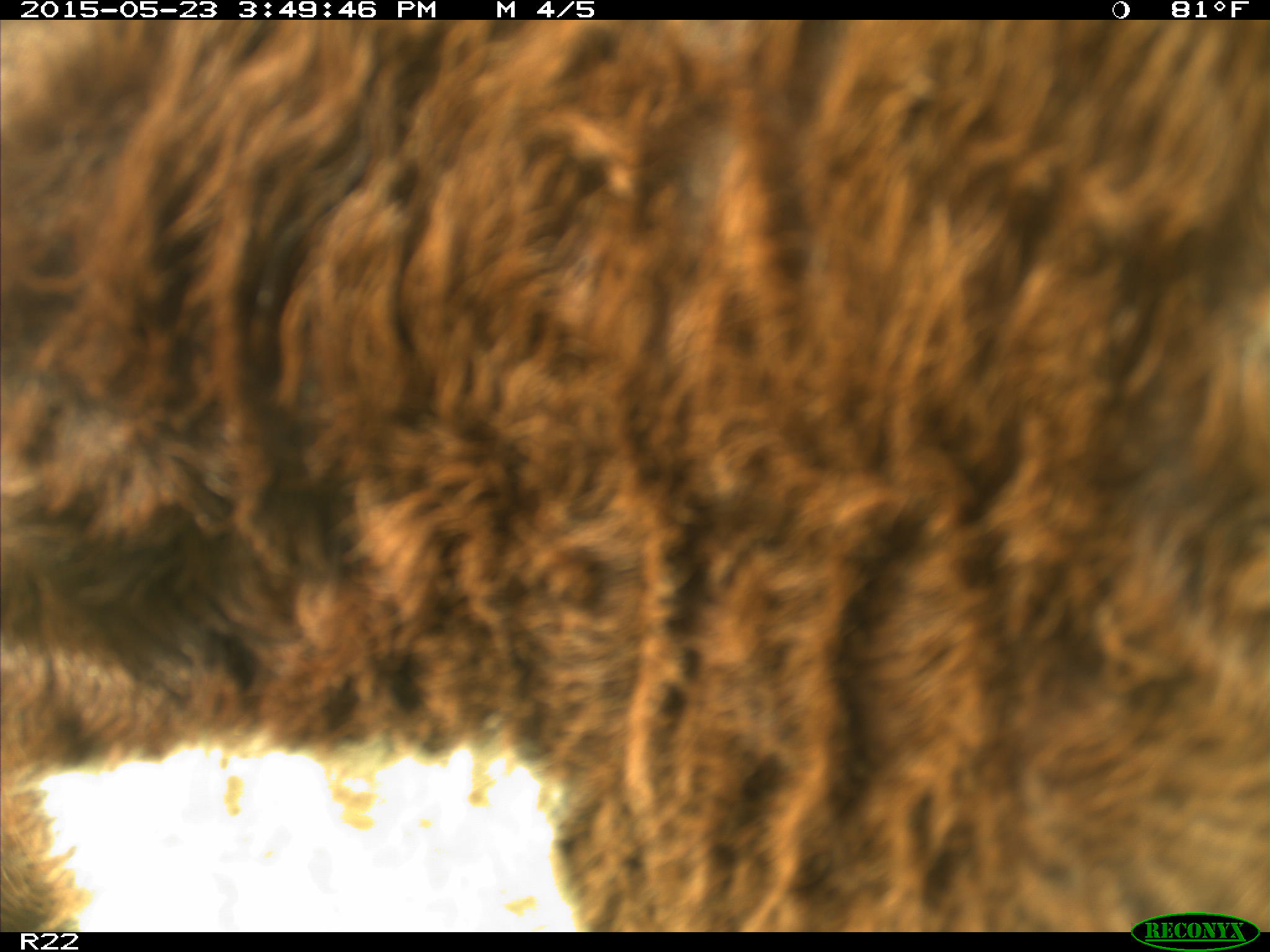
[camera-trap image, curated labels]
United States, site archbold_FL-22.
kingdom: Animalia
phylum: Chordata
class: Mammalia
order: Artiodactyla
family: Bovidae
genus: Bos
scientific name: Bos taurus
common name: domestic cow